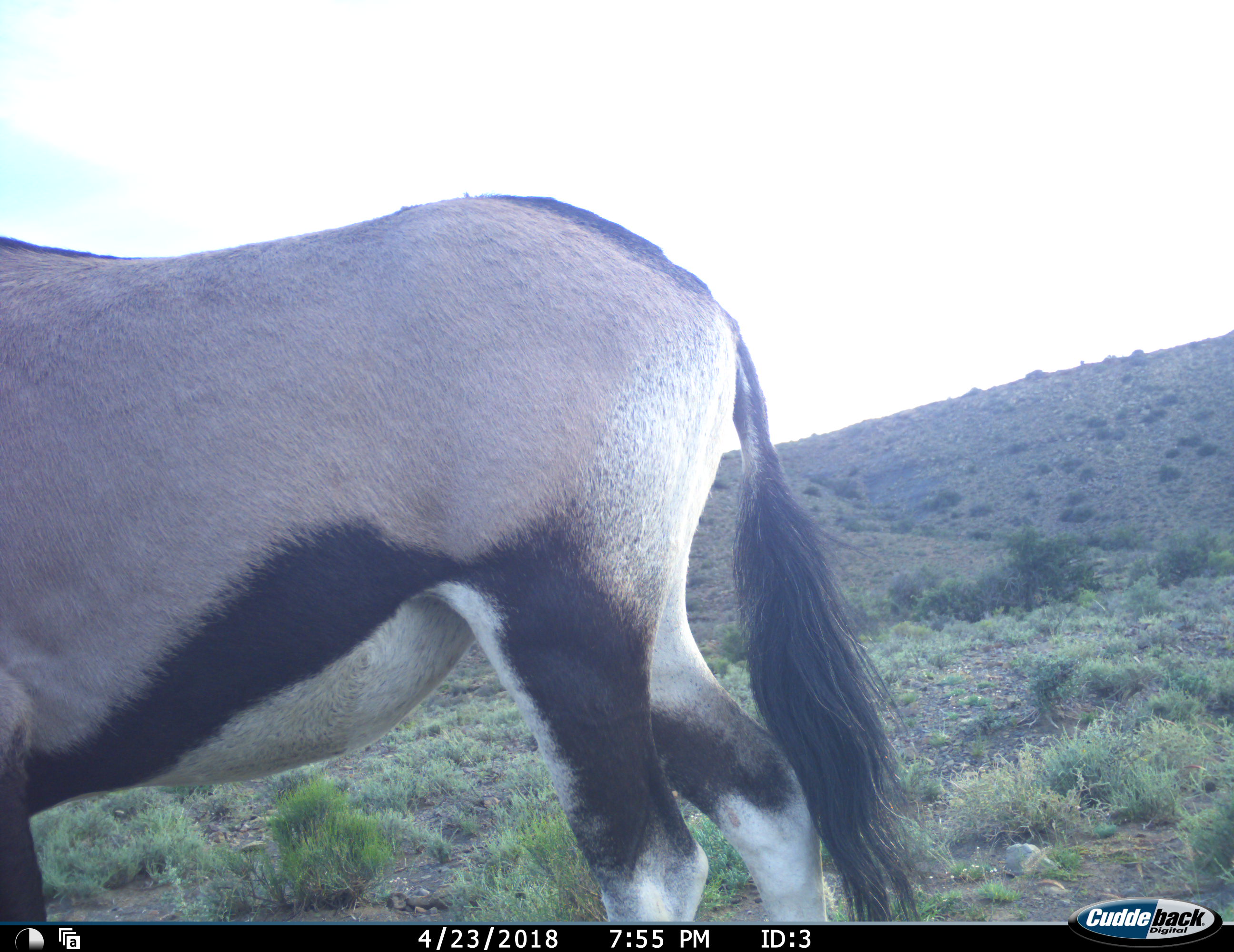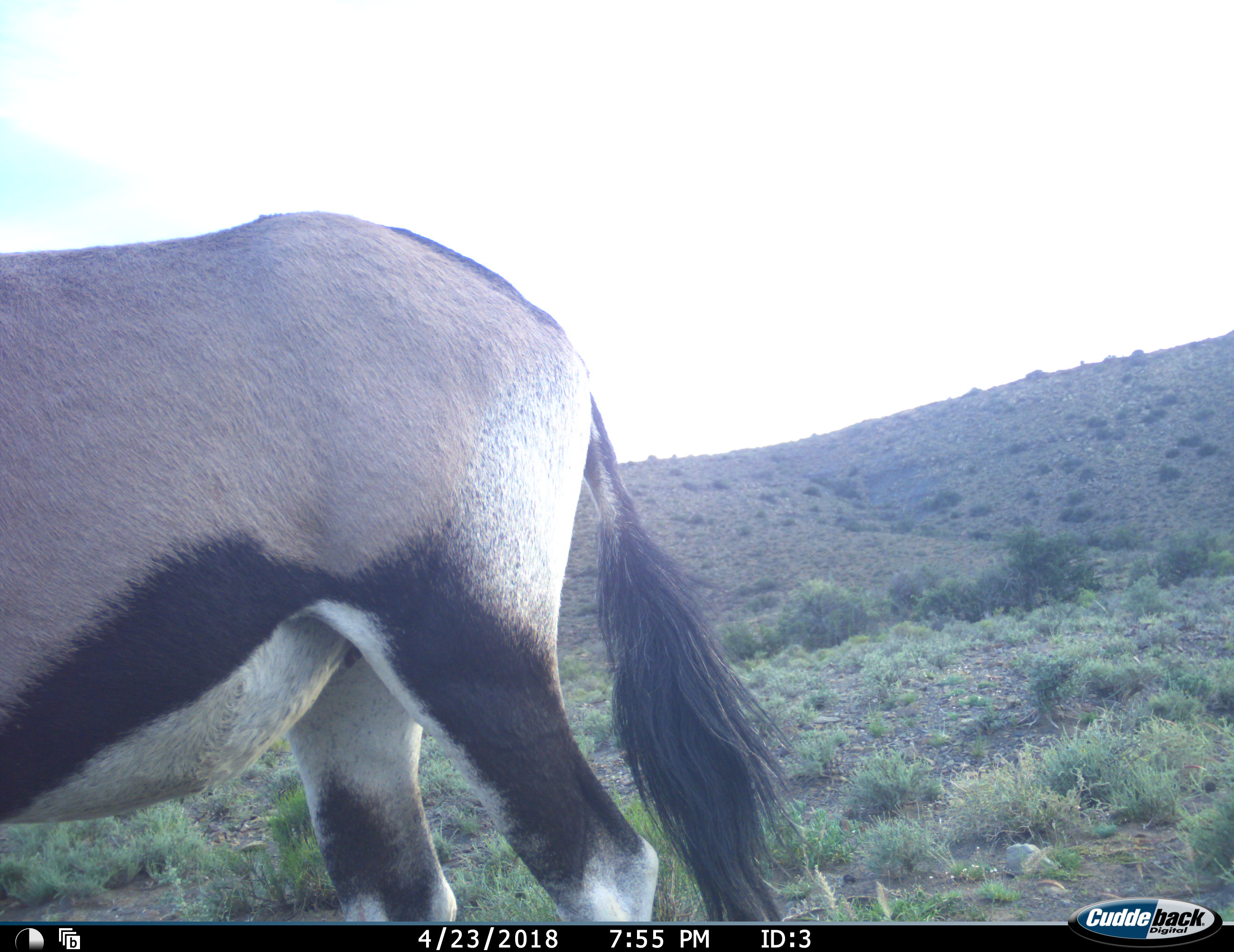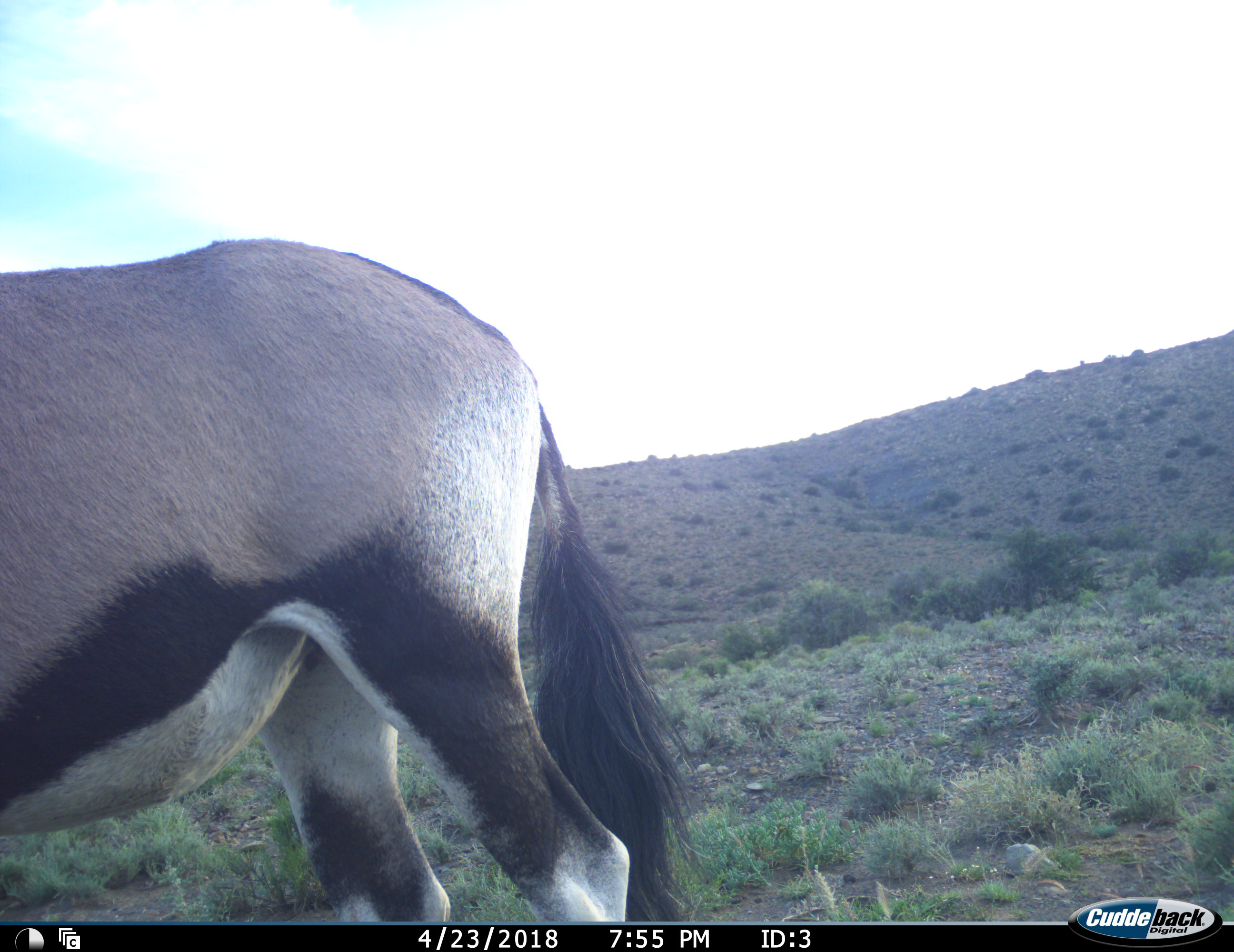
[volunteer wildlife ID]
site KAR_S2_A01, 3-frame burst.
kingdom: Animalia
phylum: Chordata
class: Mammalia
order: Artiodactyla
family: Bovidae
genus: Oryx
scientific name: Oryx gazella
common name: gemsbok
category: oryx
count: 1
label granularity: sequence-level